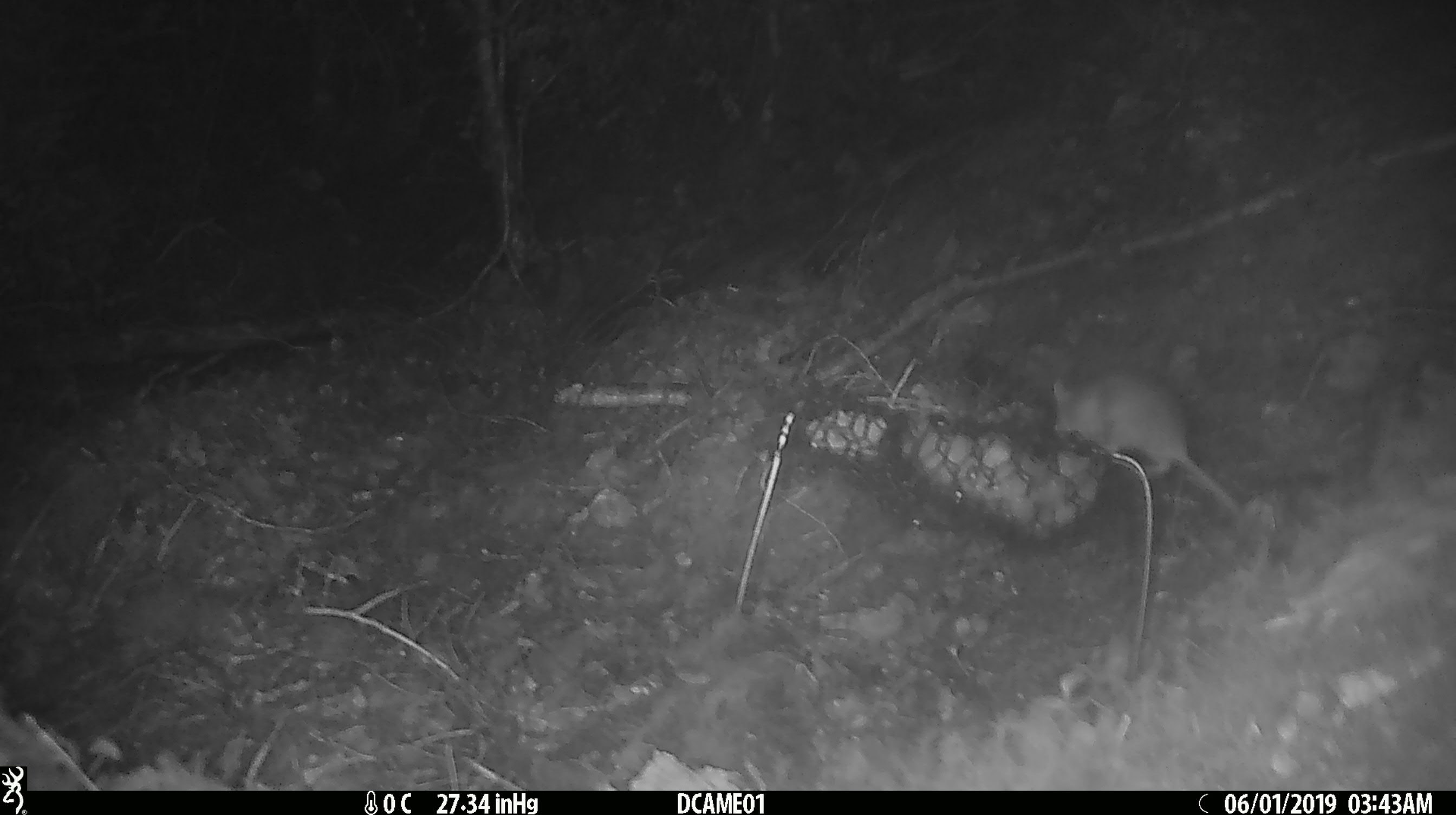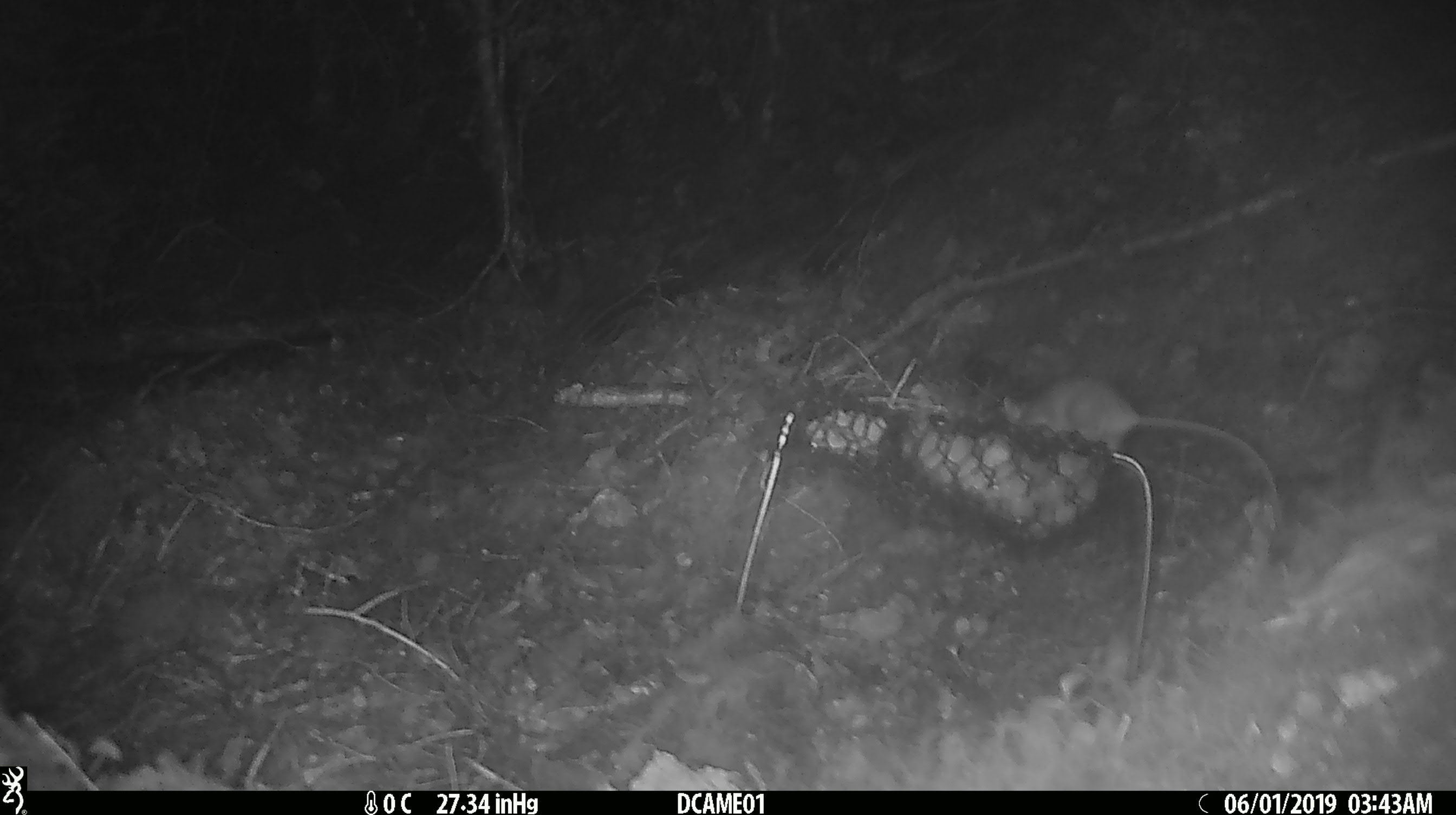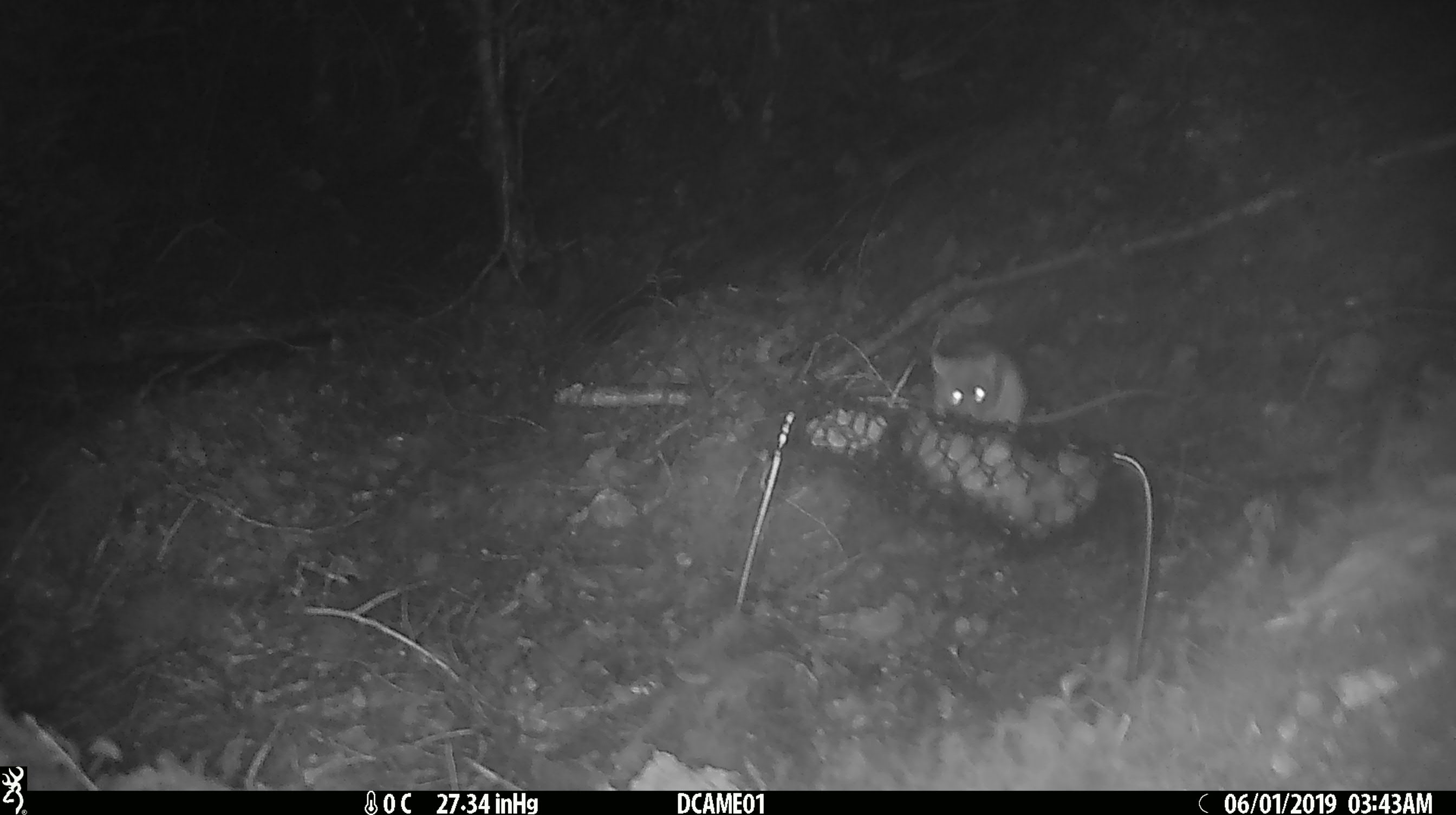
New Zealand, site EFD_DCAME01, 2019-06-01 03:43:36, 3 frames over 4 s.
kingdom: Animalia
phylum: Chordata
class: Mammalia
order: Rodentia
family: Muridae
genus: Mus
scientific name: Mus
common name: mouse